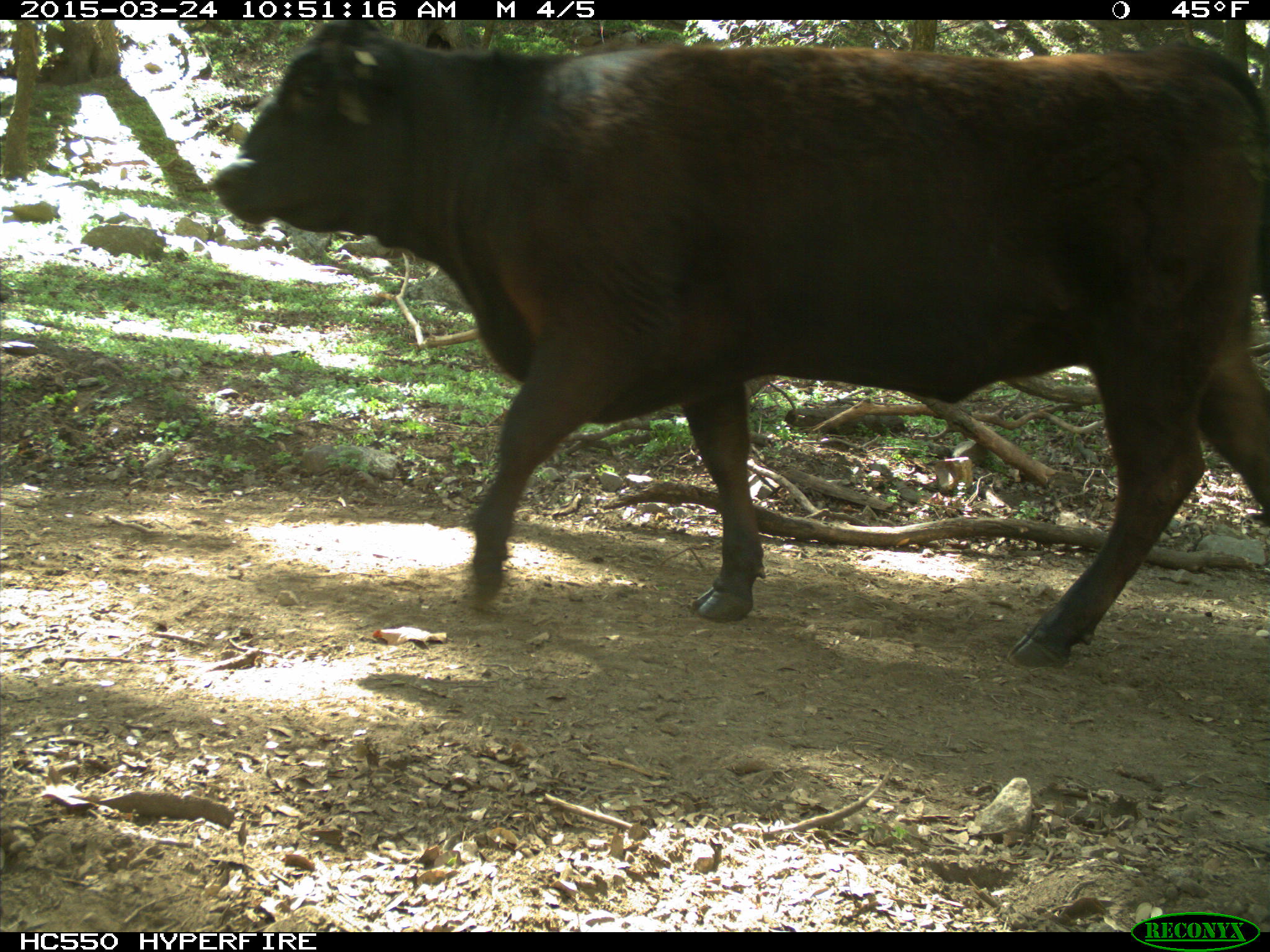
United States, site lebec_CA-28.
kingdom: Animalia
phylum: Chordata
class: Mammalia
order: Artiodactyla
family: Bovidae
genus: Bos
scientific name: Bos taurus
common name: domestic cow